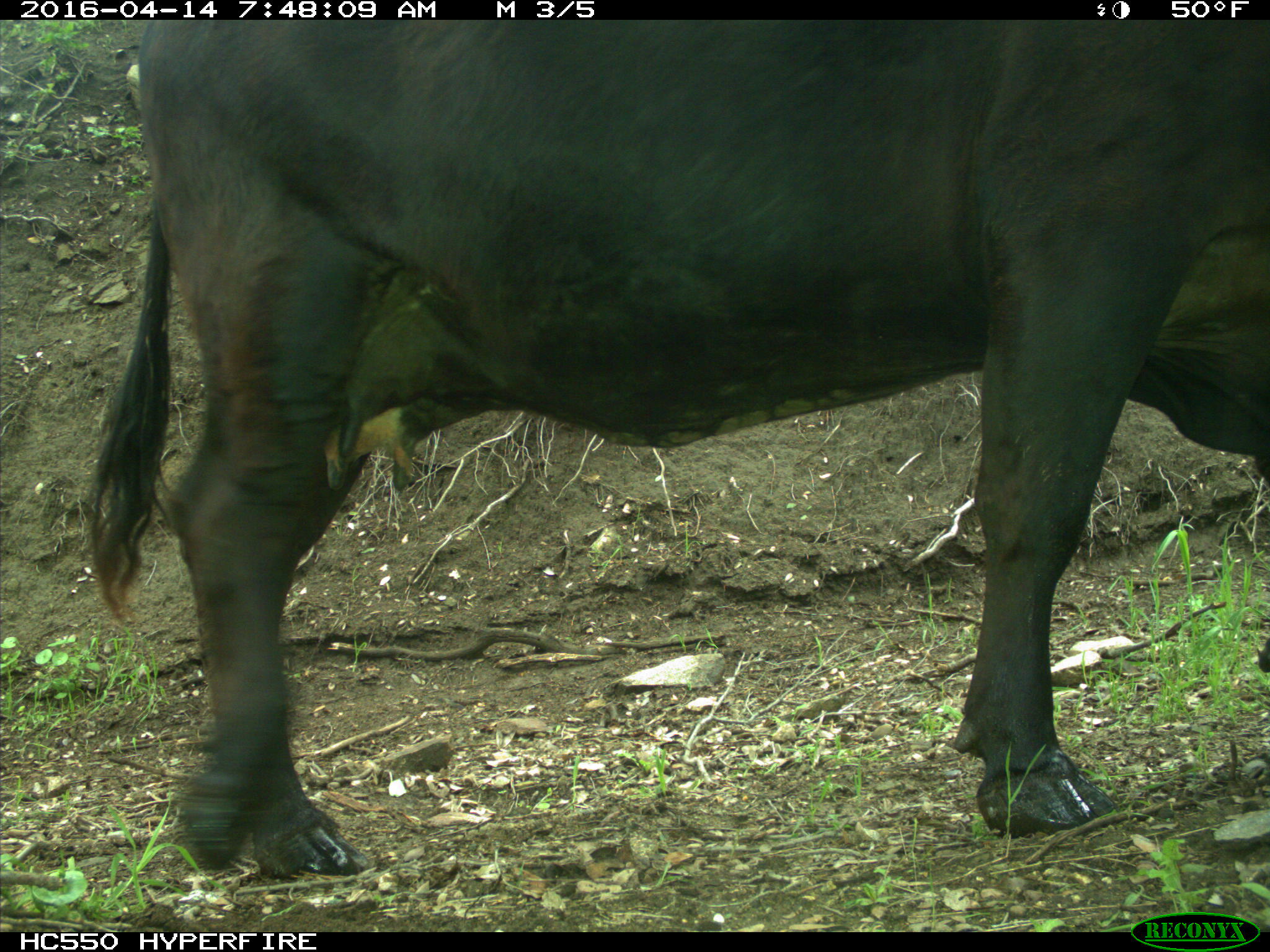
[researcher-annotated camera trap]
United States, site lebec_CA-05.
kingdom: Animalia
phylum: Chordata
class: Mammalia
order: Artiodactyla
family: Bovidae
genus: Bos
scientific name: Bos taurus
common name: domestic cow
Bos taurus (domestic cow).